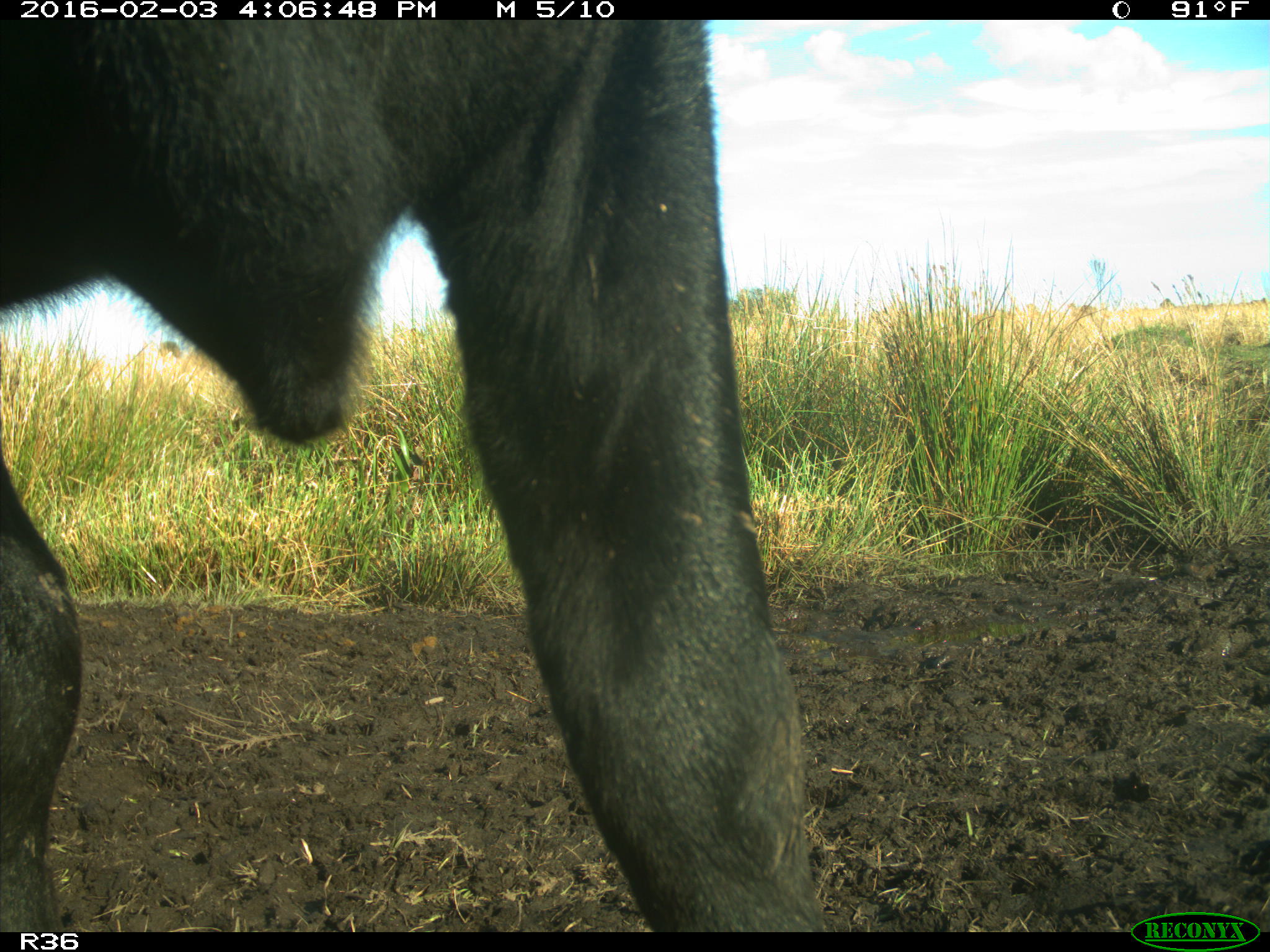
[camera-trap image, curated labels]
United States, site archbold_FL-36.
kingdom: Animalia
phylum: Chordata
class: Mammalia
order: Artiodactyla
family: Bovidae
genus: Bos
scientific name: Bos taurus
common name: domestic cow